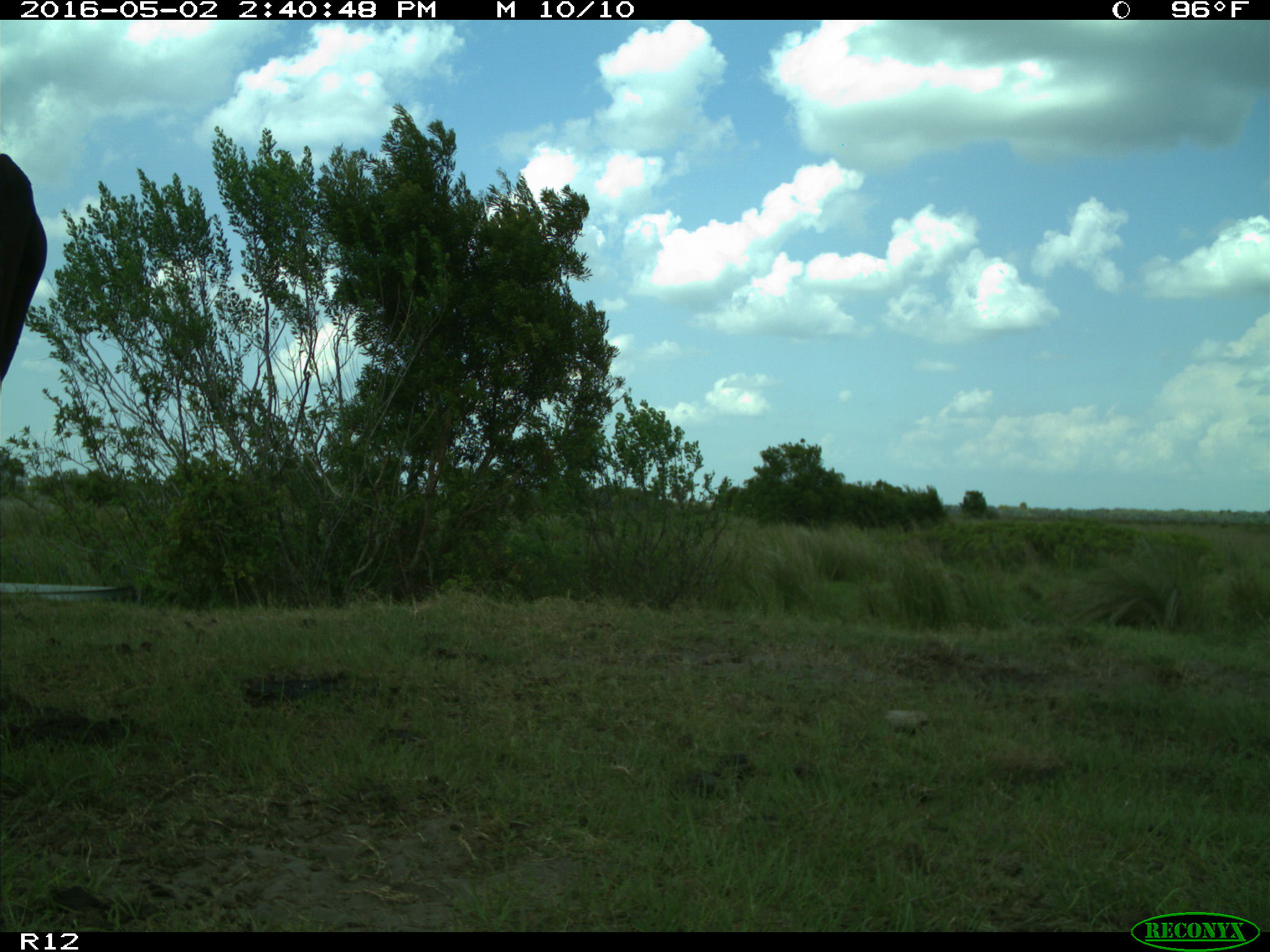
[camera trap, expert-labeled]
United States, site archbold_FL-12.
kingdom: Animalia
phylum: Chordata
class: Mammalia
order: Artiodactyla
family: Bovidae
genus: Bos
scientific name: Bos taurus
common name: domestic cow